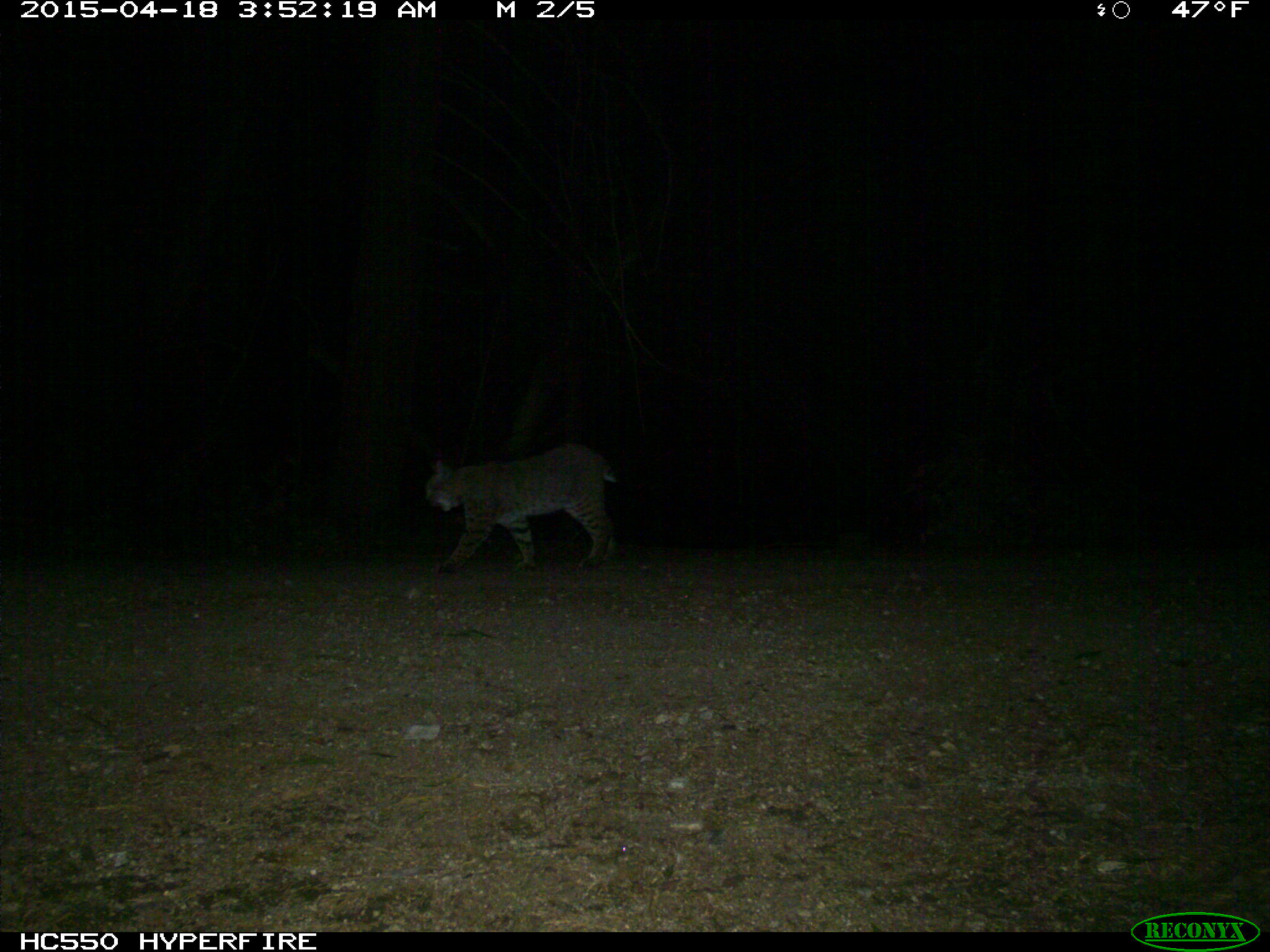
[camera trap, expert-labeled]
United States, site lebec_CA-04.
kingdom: Animalia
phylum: Chordata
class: Mammalia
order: Carnivora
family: Felidae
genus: Lynx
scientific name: Lynx rufus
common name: bobcat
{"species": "Lynx rufus (bobcat)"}